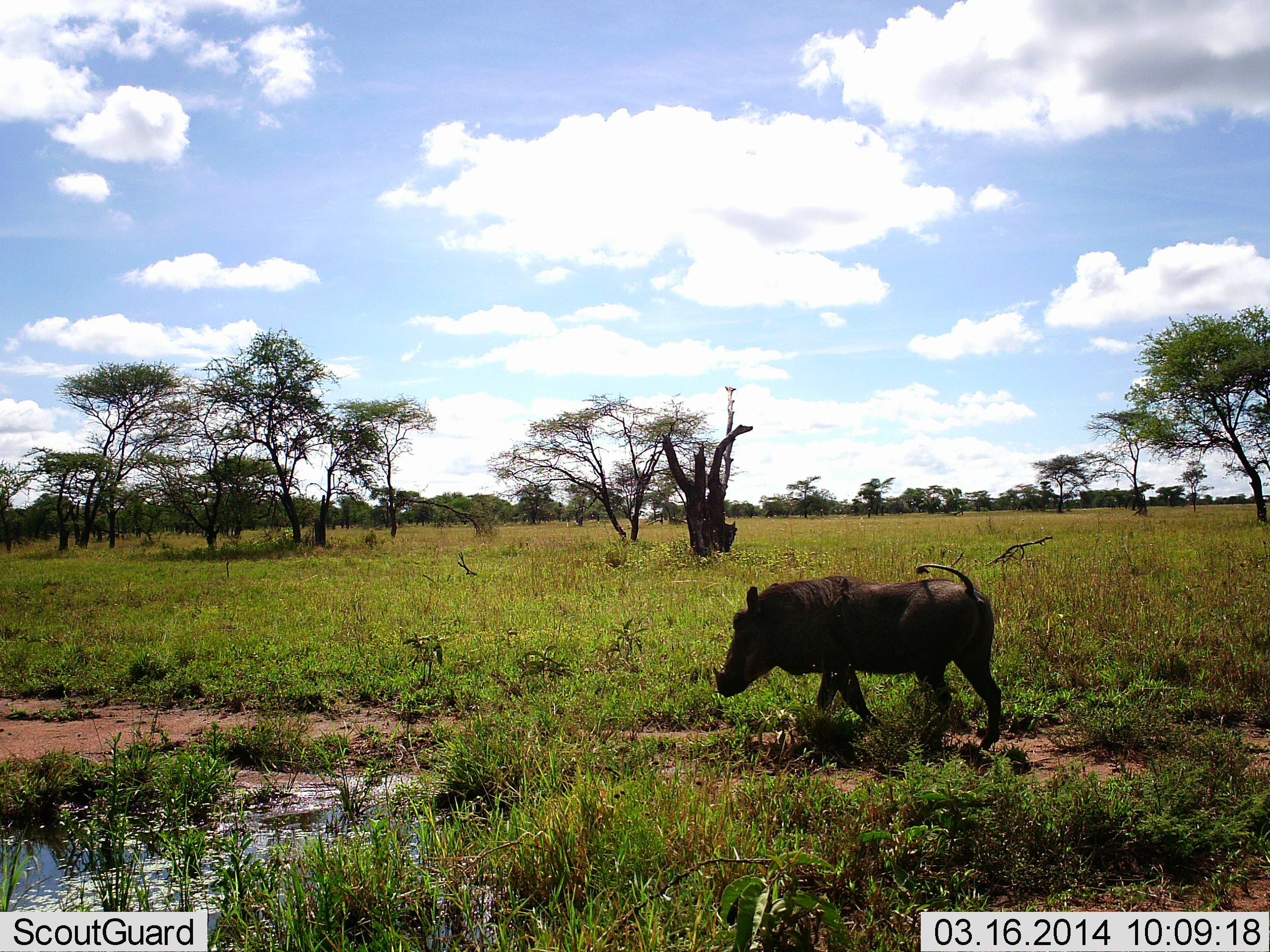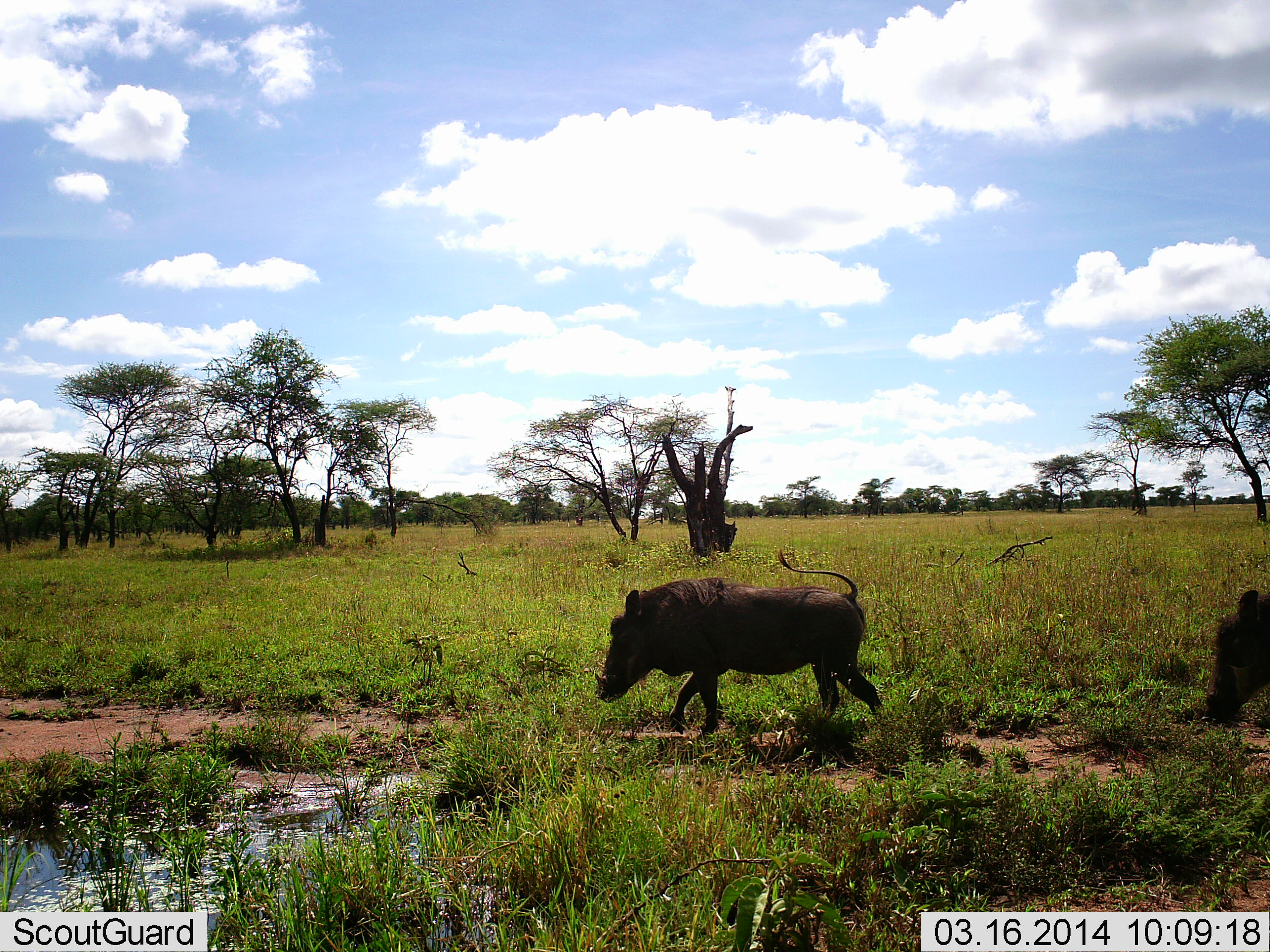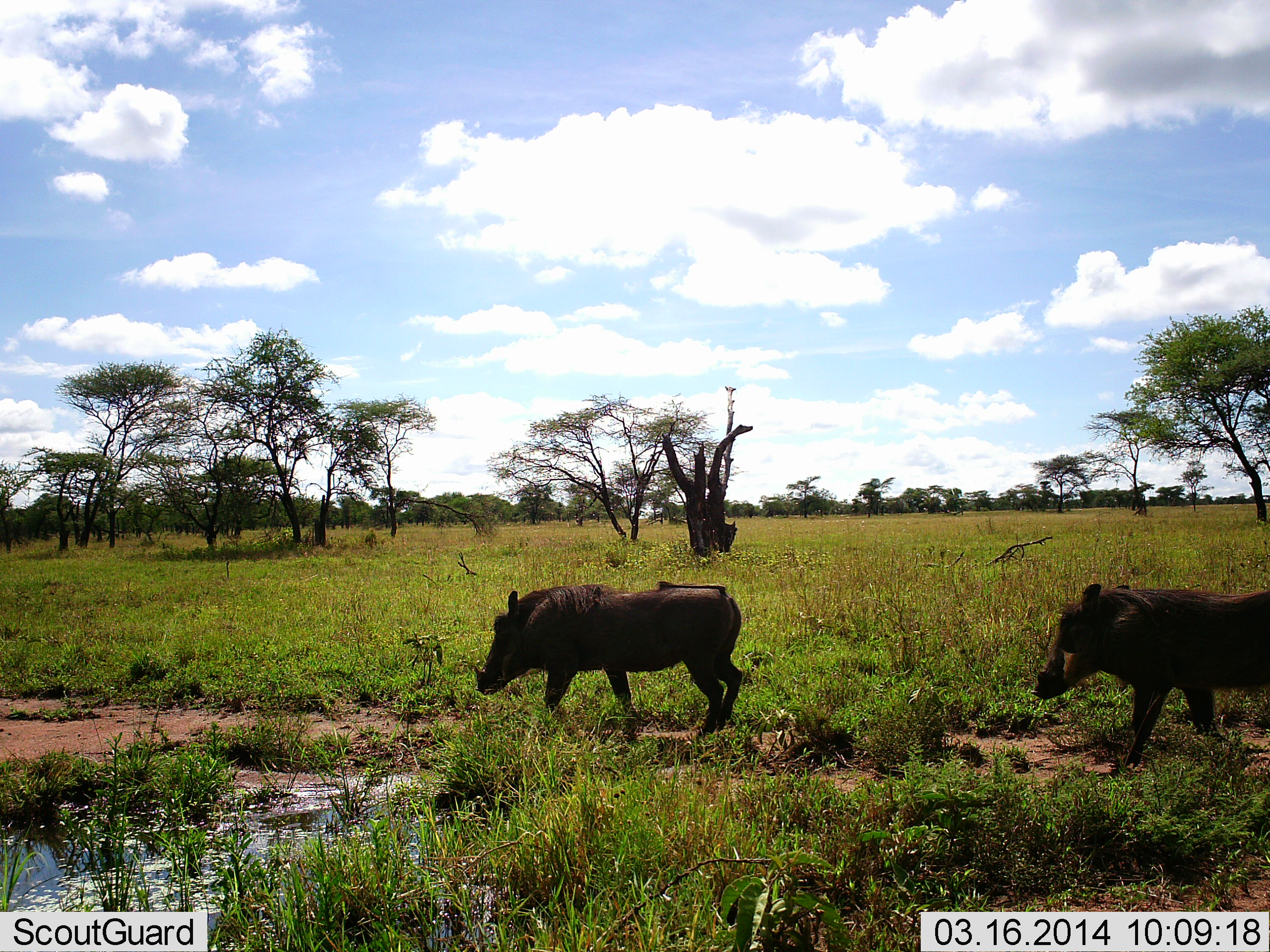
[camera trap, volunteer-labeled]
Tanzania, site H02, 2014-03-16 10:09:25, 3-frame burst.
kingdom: Animalia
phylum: Chordata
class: Mammalia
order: Artiodactyla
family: Suidae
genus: Phacochoerus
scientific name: Phacochoerus africanus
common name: warthog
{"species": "warthog (Phacochoerus africanus)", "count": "2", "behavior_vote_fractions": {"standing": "0%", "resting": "0%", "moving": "100%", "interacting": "0%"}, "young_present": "0%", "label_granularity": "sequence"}